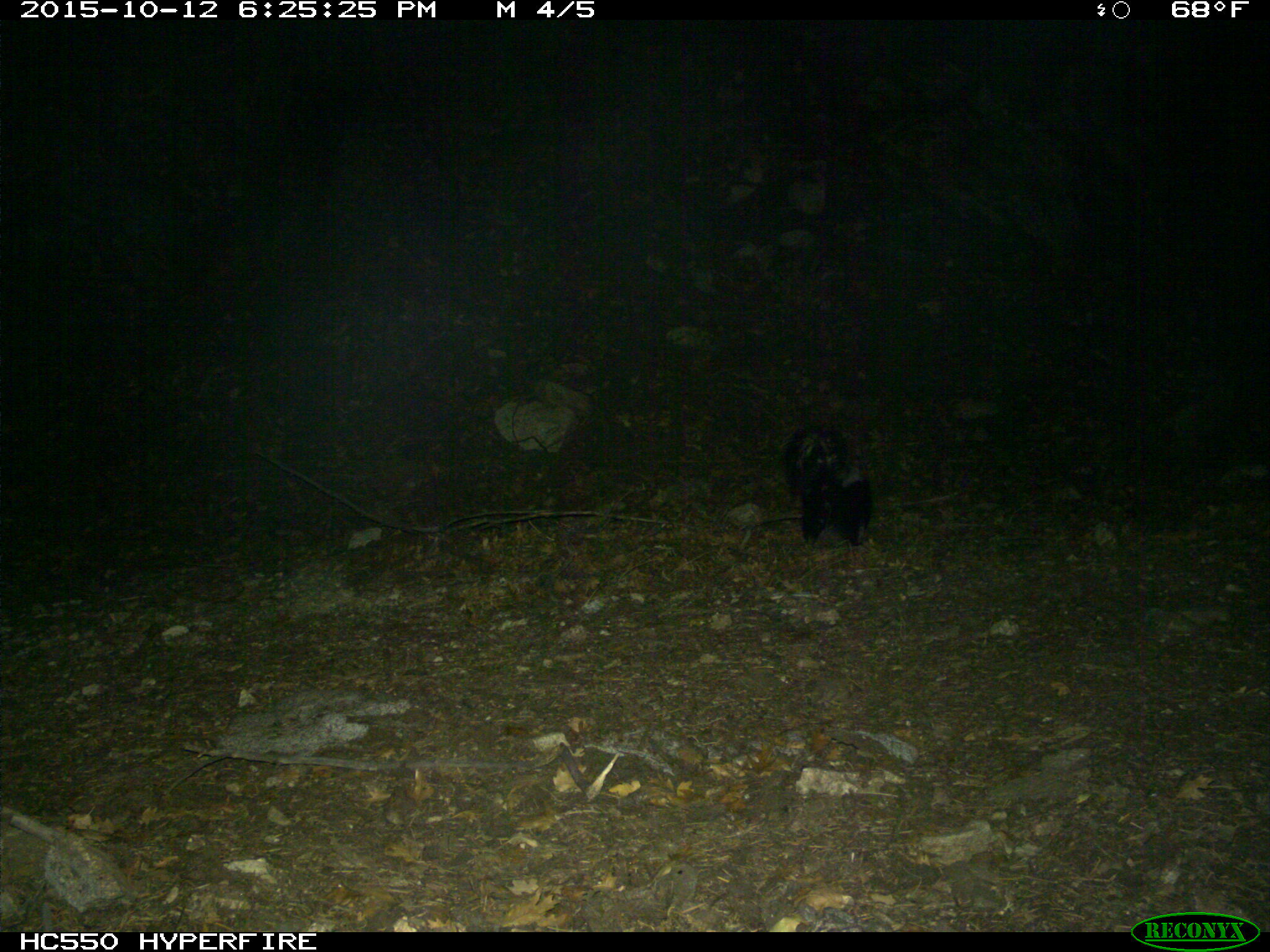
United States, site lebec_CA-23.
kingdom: Animalia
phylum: Chordata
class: Mammalia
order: Carnivora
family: Mephitidae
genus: Mephitis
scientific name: Mephitis mephitis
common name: striped skunk